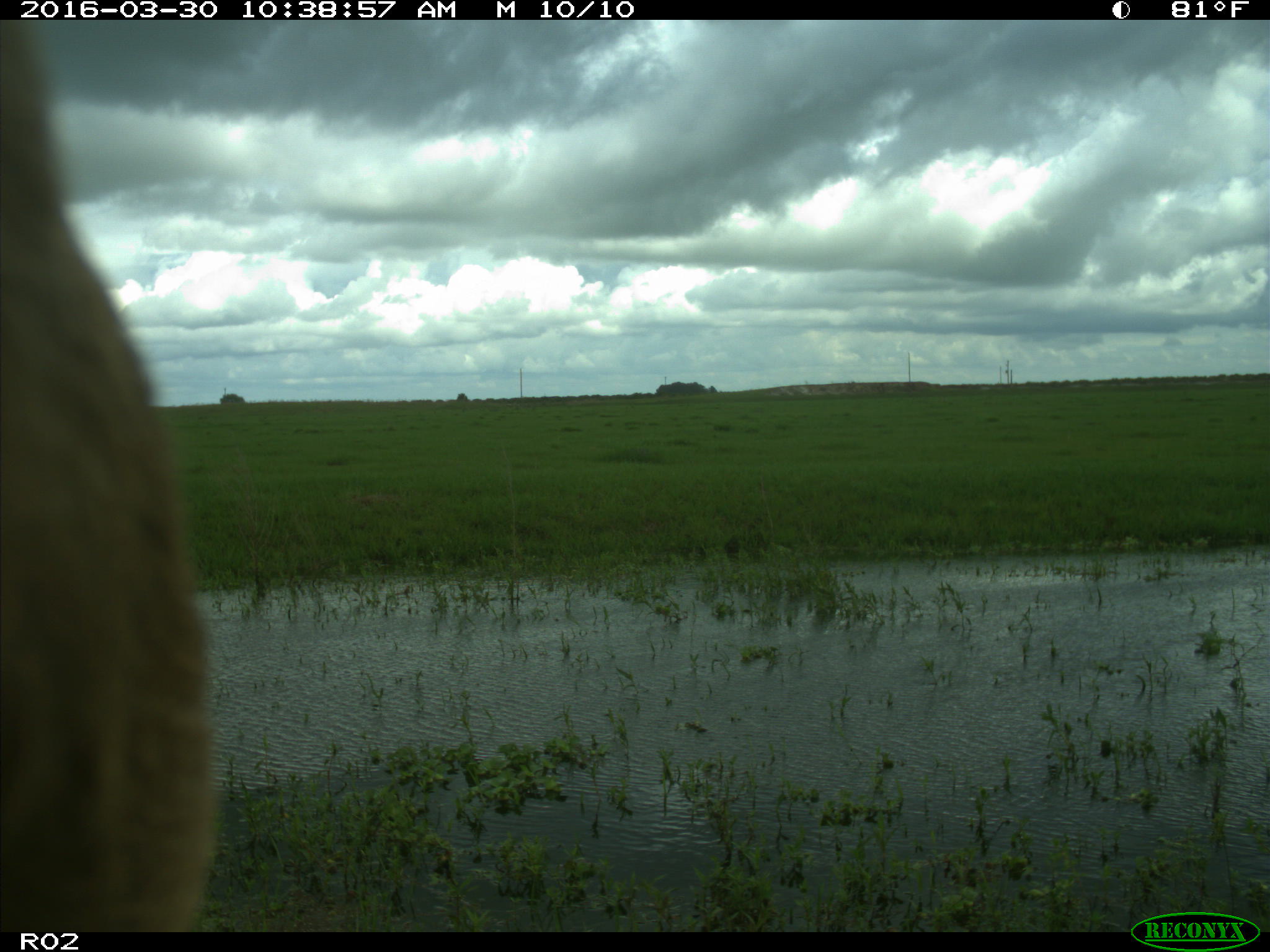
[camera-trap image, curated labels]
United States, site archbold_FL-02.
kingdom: Animalia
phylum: Chordata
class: Mammalia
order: Artiodactyla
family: Bovidae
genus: Bos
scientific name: Bos taurus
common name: domestic cow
Bos taurus (domestic cow).